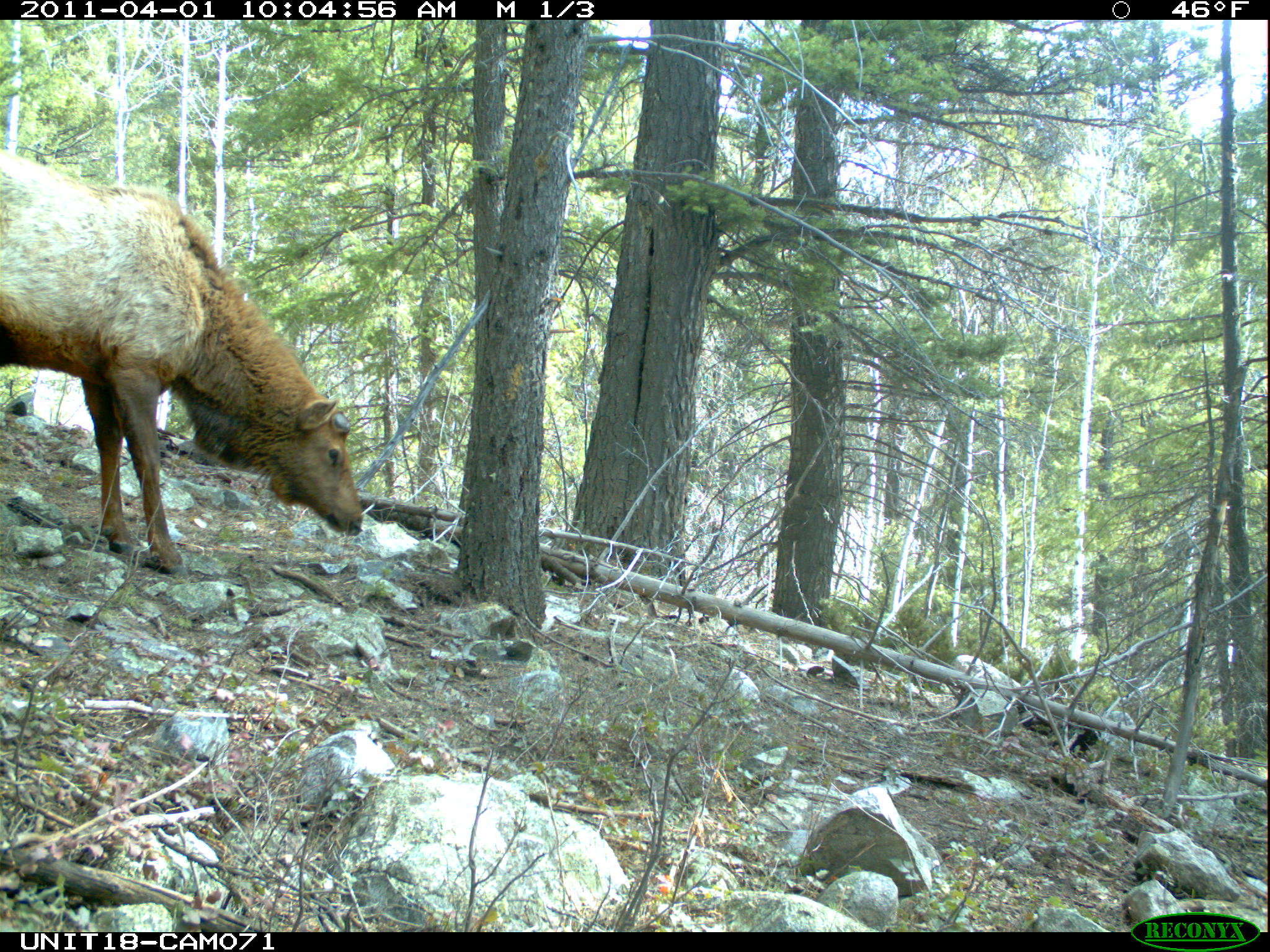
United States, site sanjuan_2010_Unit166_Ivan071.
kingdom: Animalia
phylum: Chordata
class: Mammalia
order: Artiodactyla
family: Cervidae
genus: Cervus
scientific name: Cervus elaphus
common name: red deer